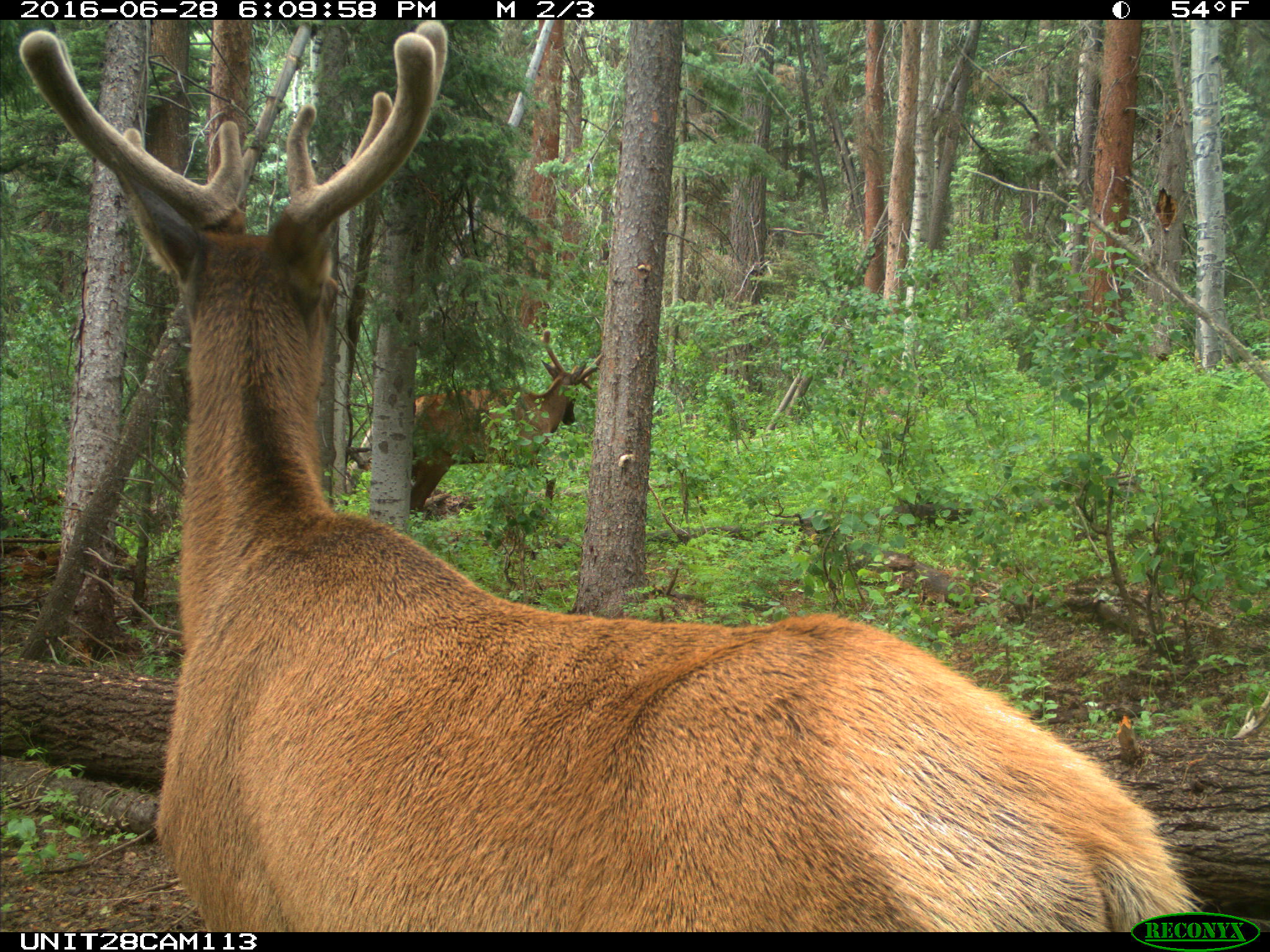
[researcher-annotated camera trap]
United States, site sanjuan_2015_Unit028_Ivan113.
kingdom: Animalia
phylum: Chordata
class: Mammalia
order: Artiodactyla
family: Cervidae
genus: Cervus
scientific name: Cervus elaphus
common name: red deer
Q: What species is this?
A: Cervus elaphus (red deer).